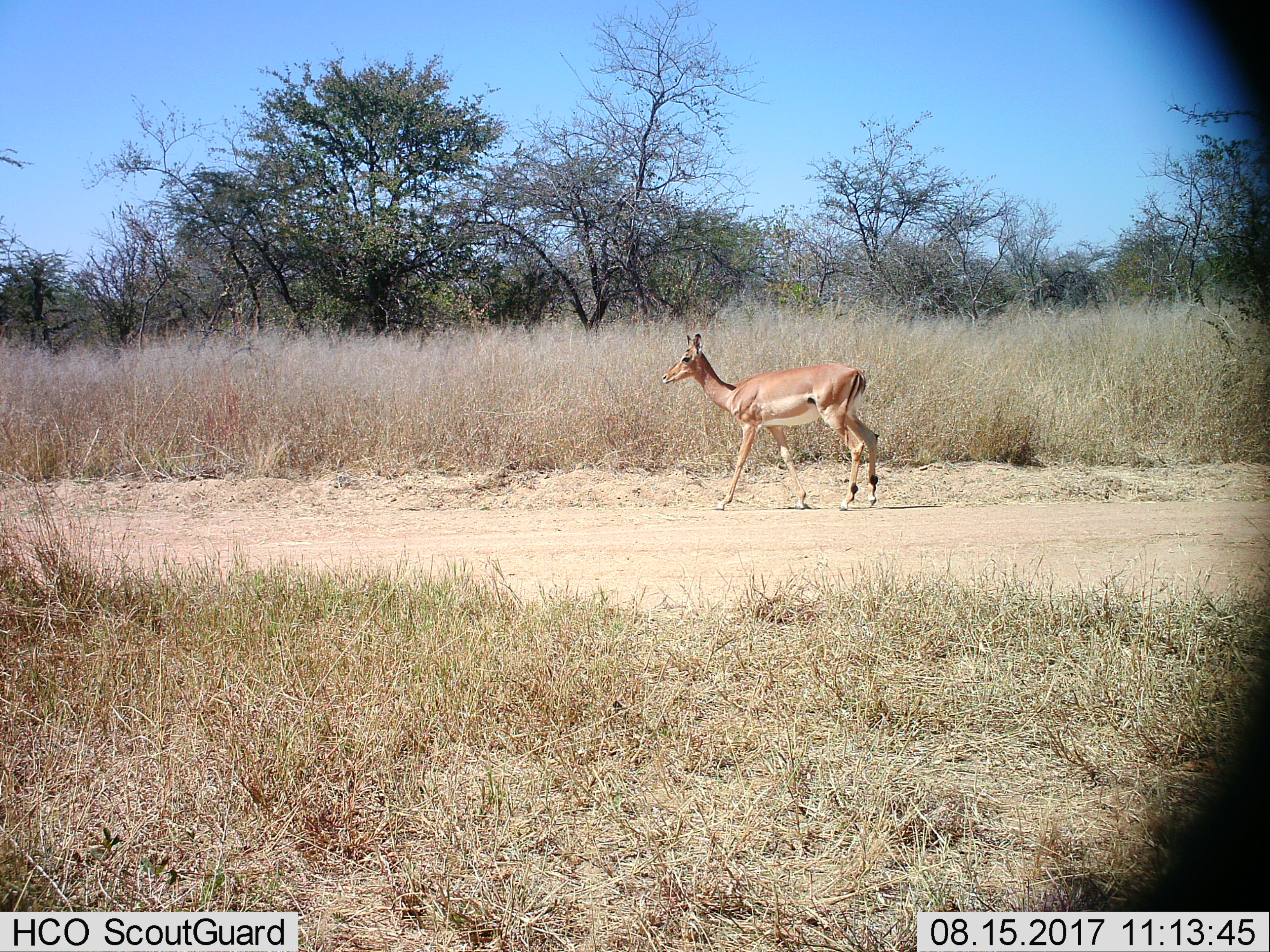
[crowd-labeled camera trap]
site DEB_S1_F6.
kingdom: Animalia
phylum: Chordata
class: Mammalia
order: Artiodactyla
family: Bovidae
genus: Aepyceros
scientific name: Aepyceros melampus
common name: impala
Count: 1.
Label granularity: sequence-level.